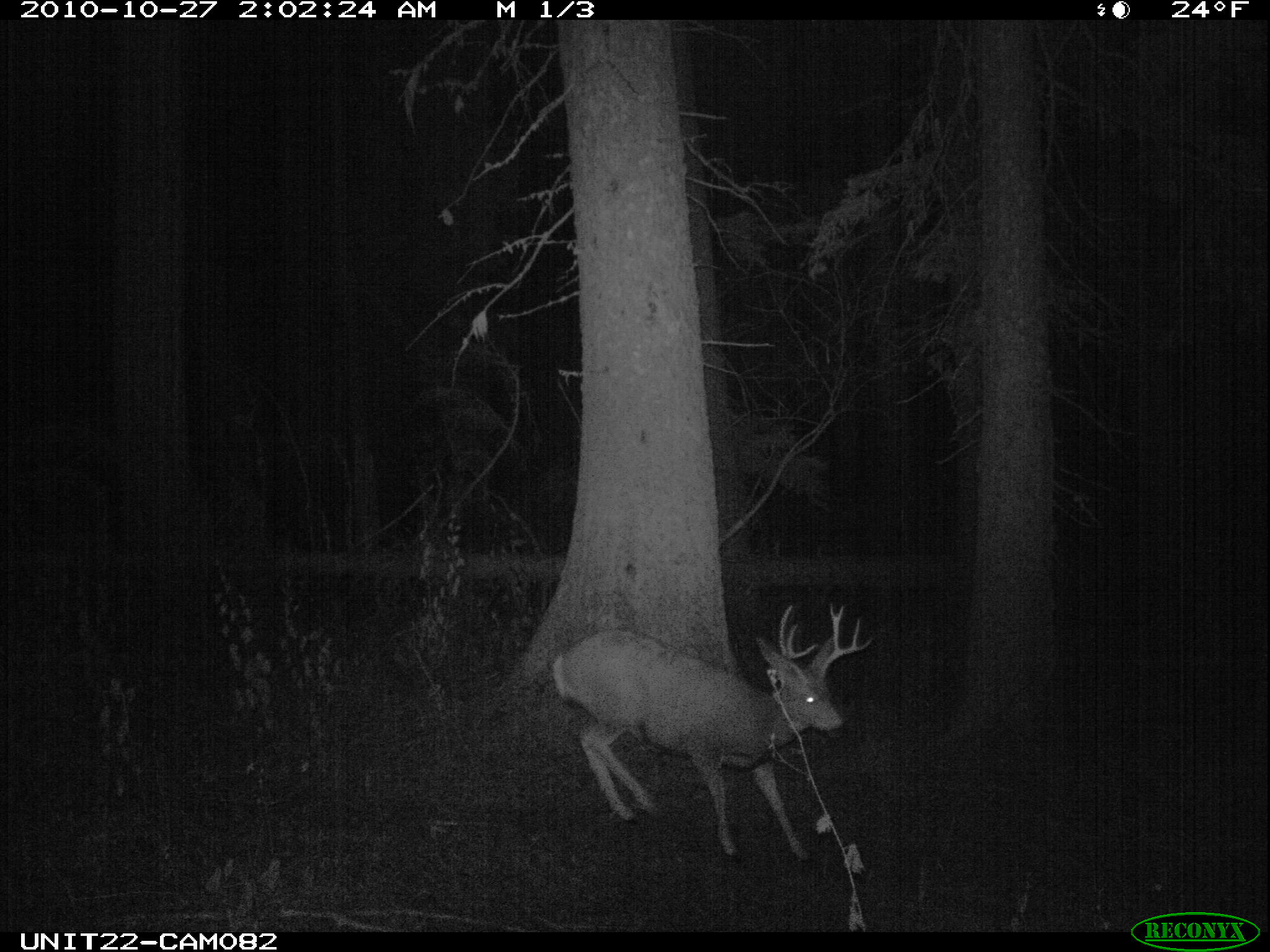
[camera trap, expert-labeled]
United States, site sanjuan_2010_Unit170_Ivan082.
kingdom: Animalia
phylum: Chordata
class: Mammalia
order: Artiodactyla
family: Cervidae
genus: Odocoileus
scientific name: Odocoileus hemionus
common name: mule deer